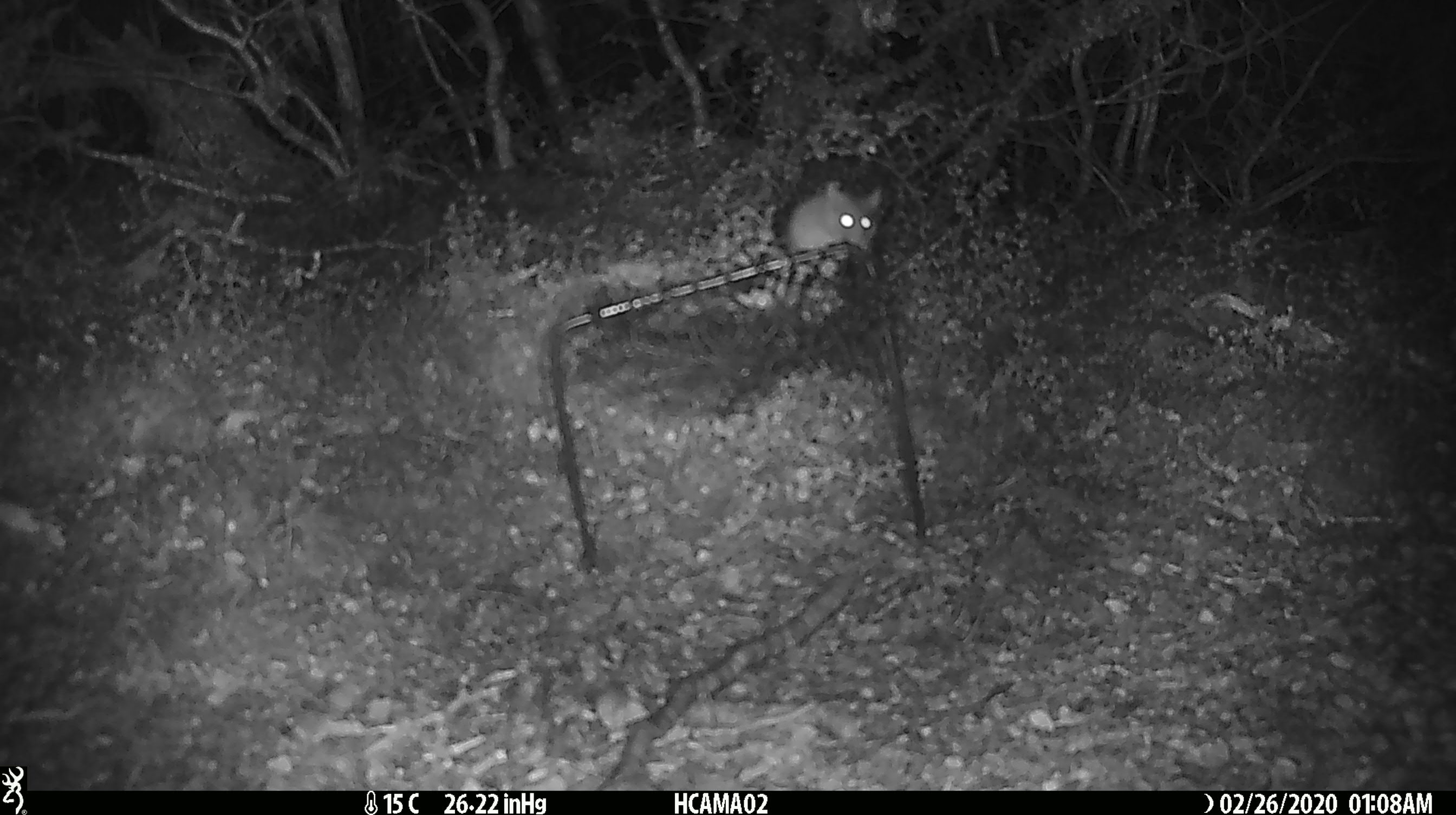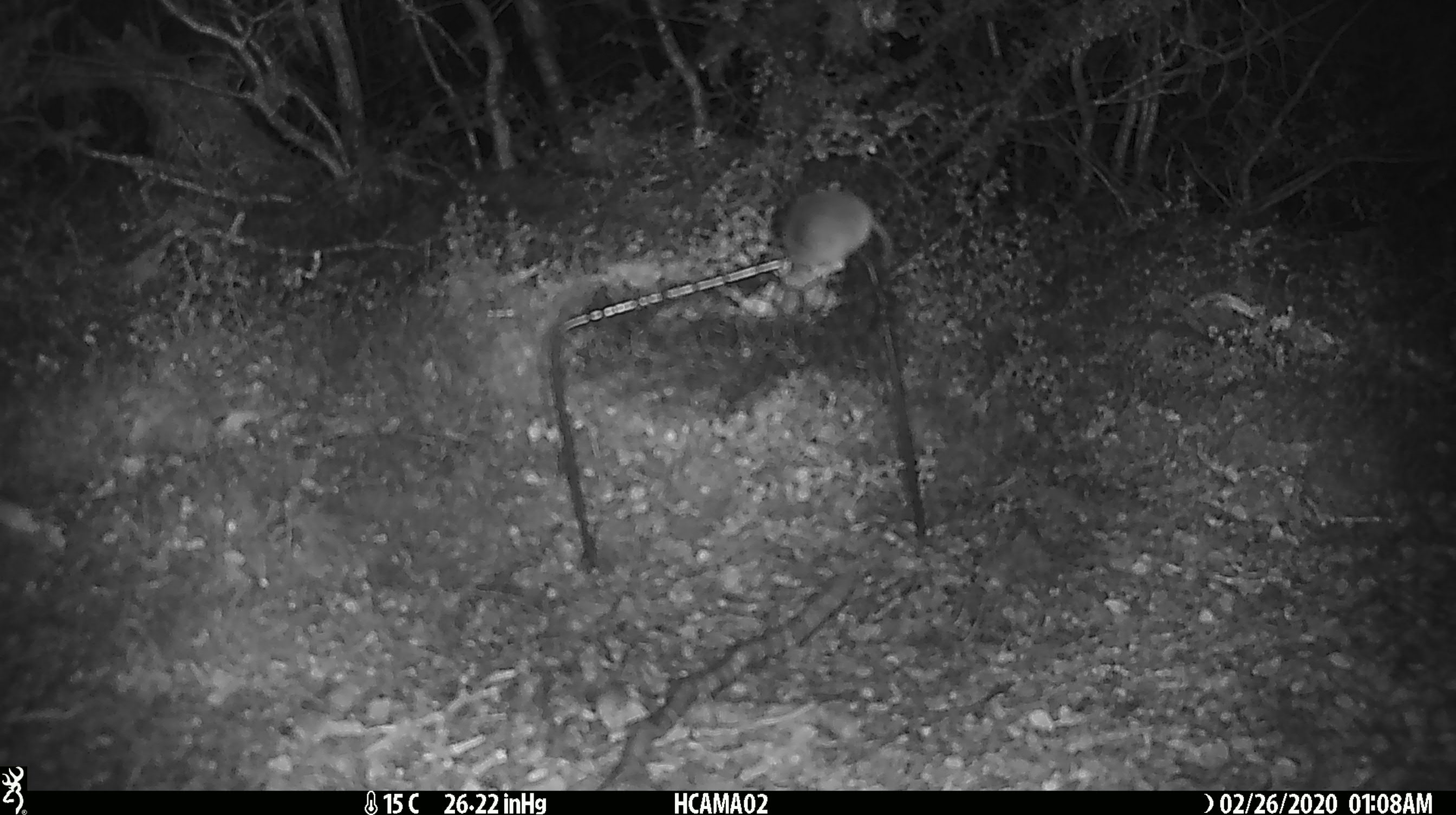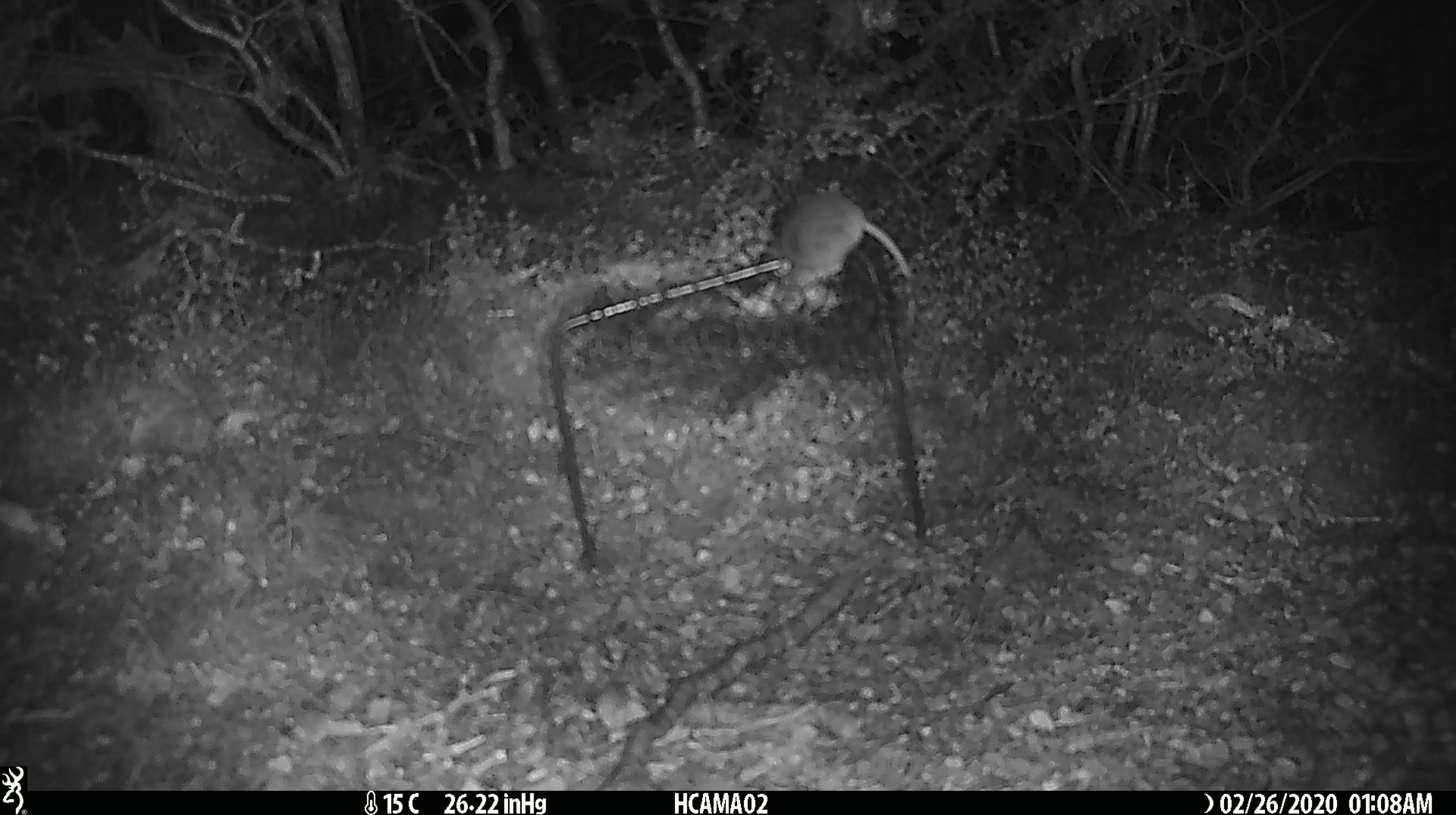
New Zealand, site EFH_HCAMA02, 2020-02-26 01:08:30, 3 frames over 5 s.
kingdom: Animalia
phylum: Chordata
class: Mammalia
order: Rodentia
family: Muridae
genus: Mus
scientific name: Mus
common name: mouse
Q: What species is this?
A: Mouse (Mus).